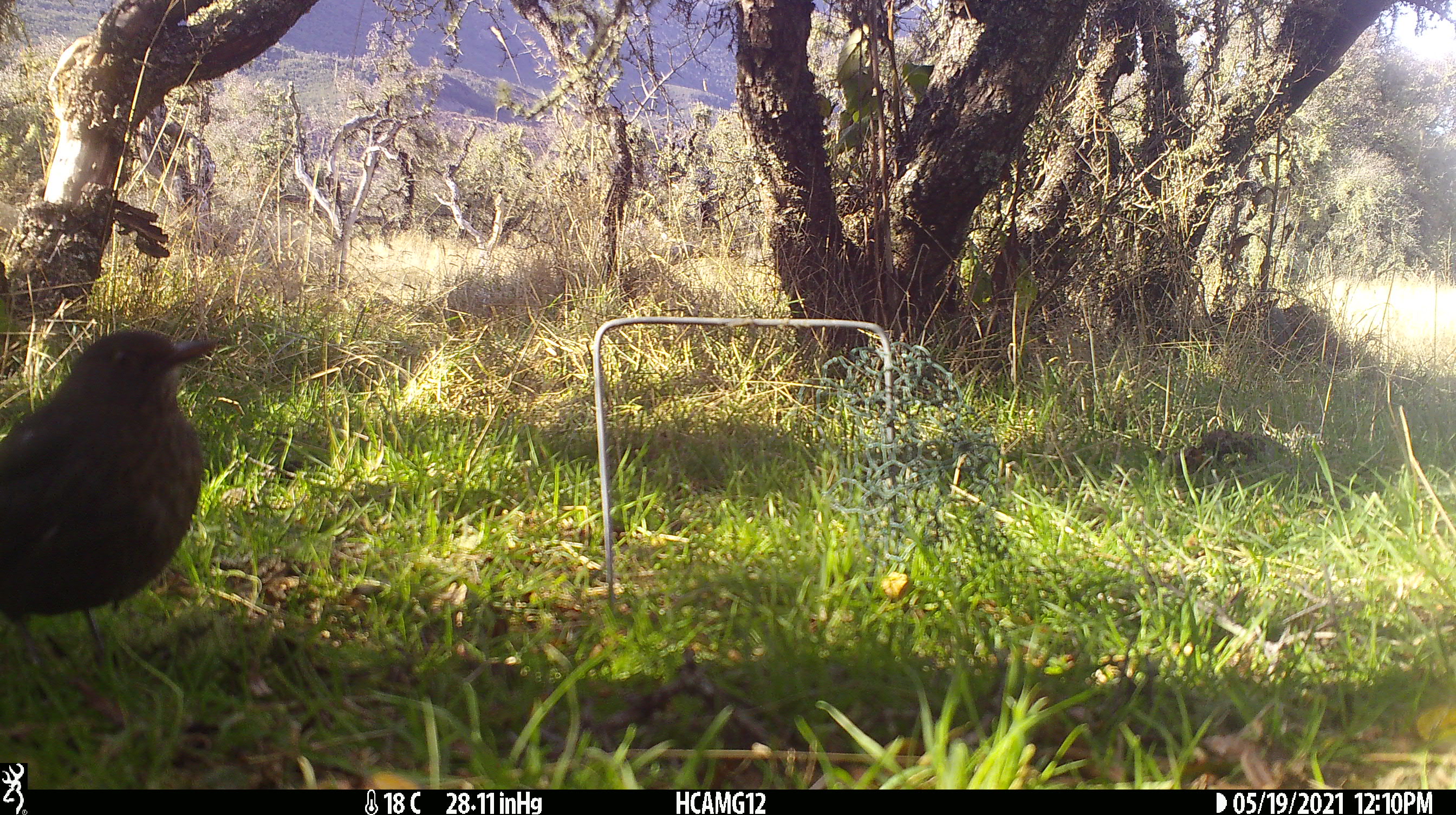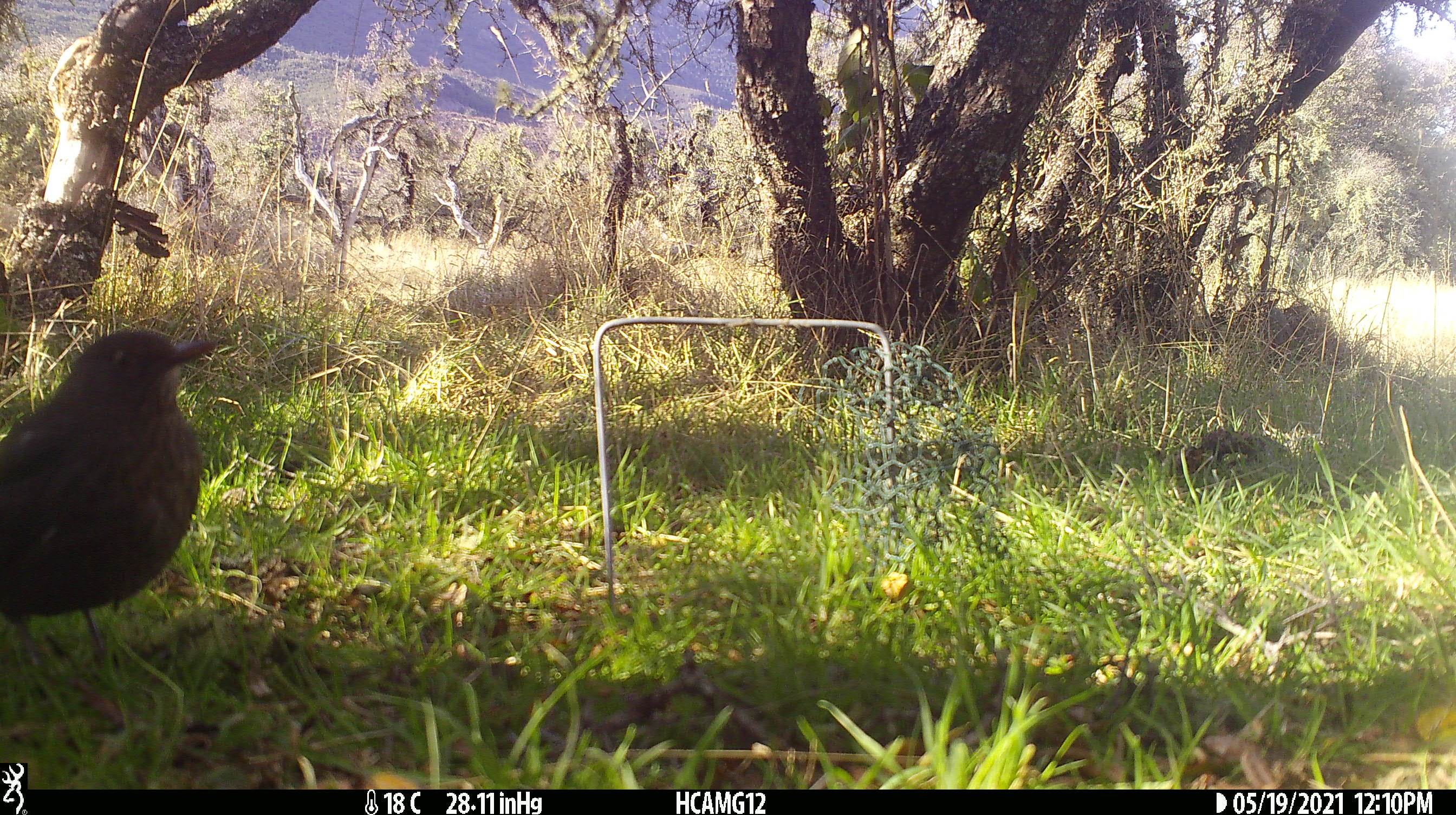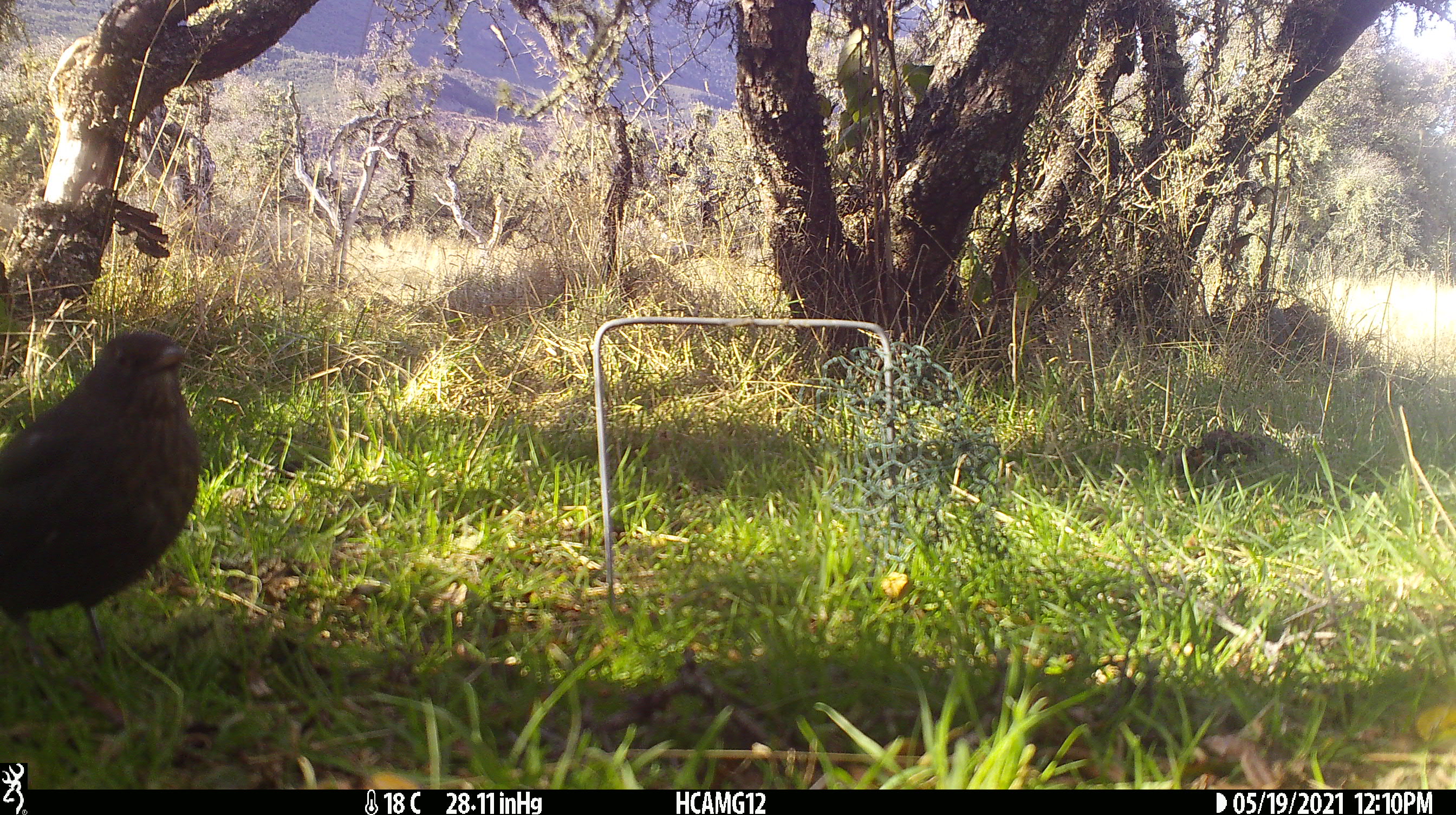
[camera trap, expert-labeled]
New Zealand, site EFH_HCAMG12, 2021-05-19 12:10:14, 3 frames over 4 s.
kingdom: Animalia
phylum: Chordata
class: Aves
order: Passeriformes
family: Turdidae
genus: Turdus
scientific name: Turdus merula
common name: eurasian blackbird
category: blackbird